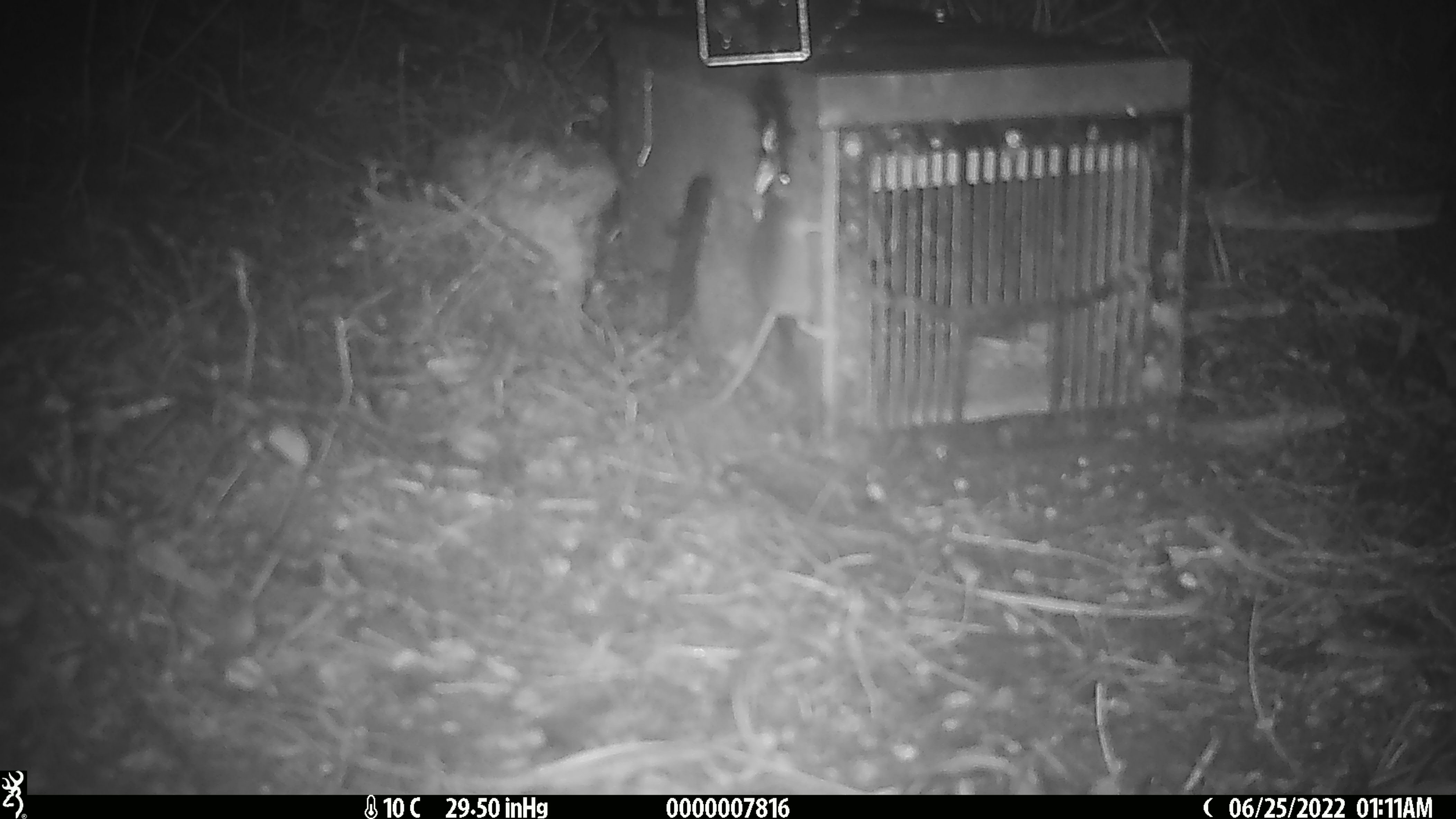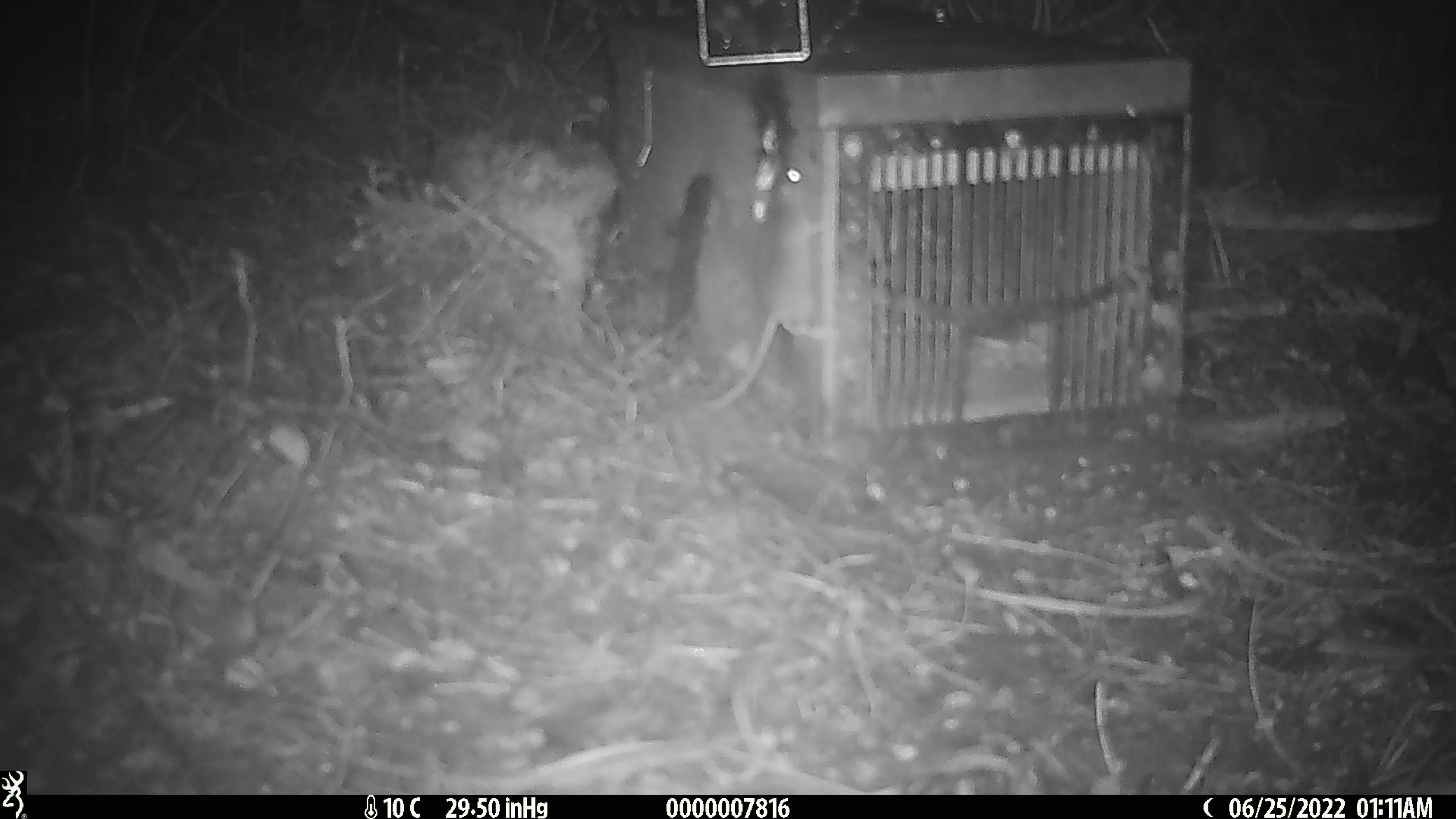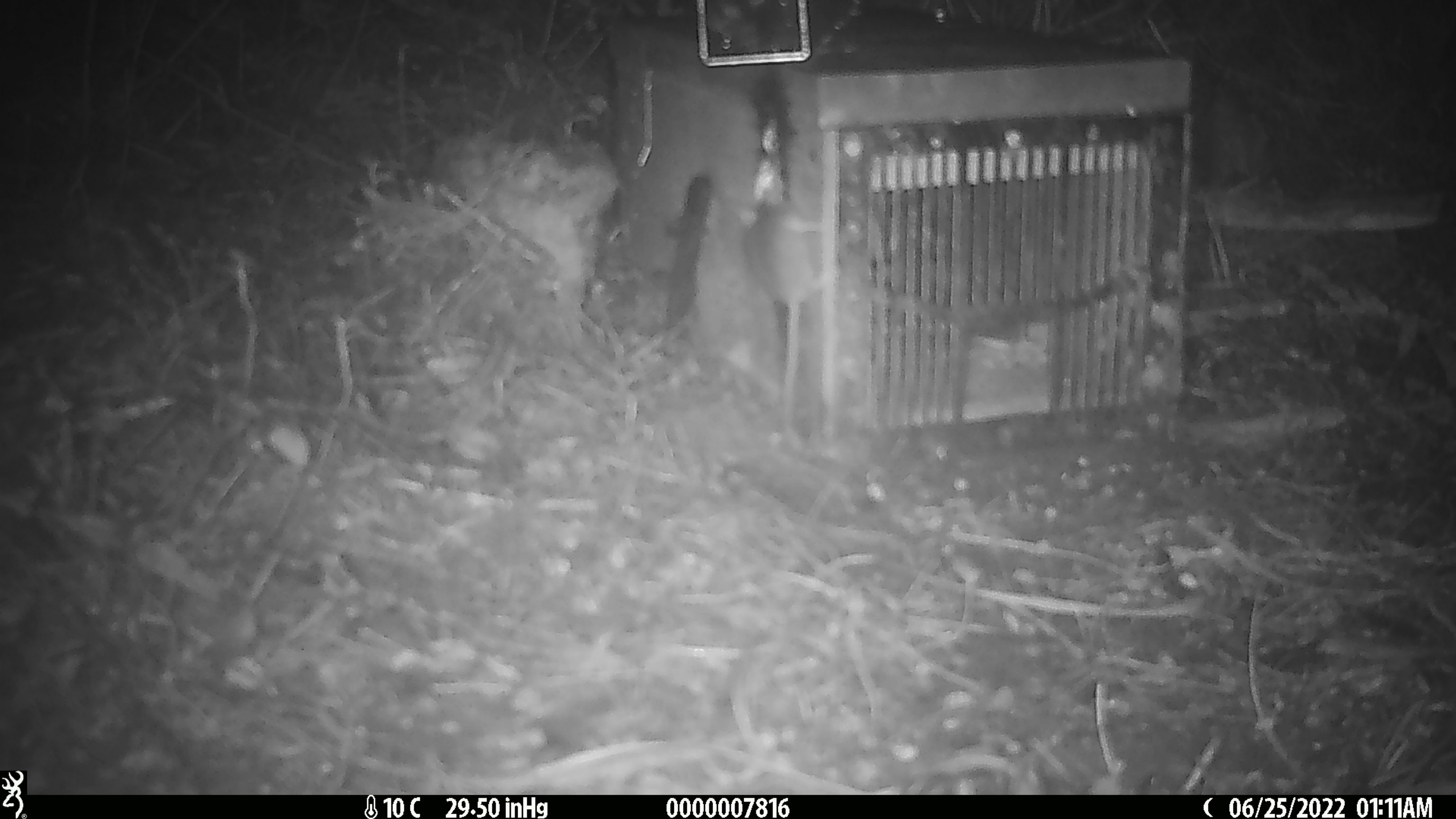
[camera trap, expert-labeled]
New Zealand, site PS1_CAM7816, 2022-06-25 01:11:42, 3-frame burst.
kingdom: Animalia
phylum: Chordata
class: Mammalia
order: Rodentia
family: Muridae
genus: Mus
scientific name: Mus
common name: mouse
Mouse (Mus).